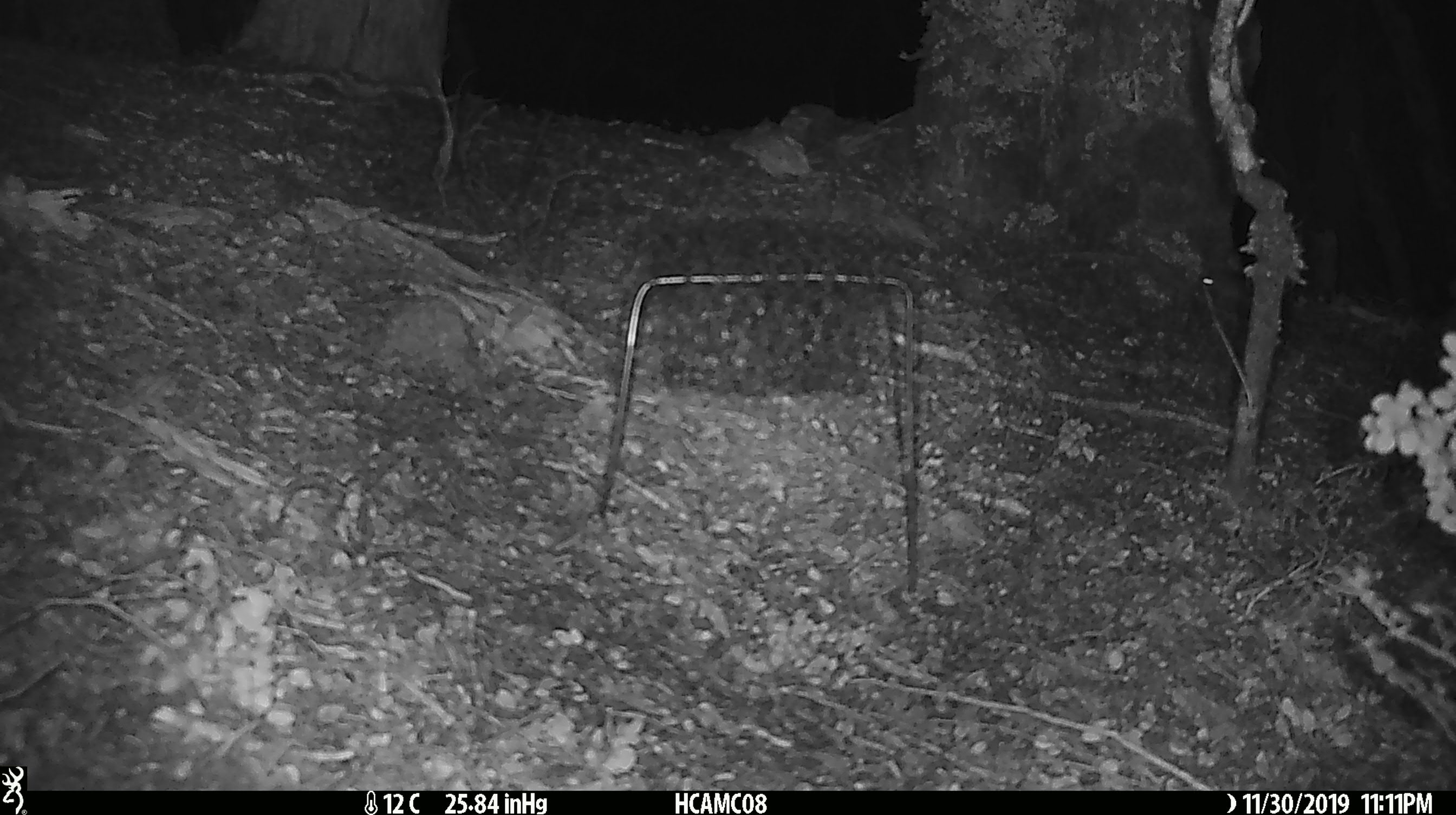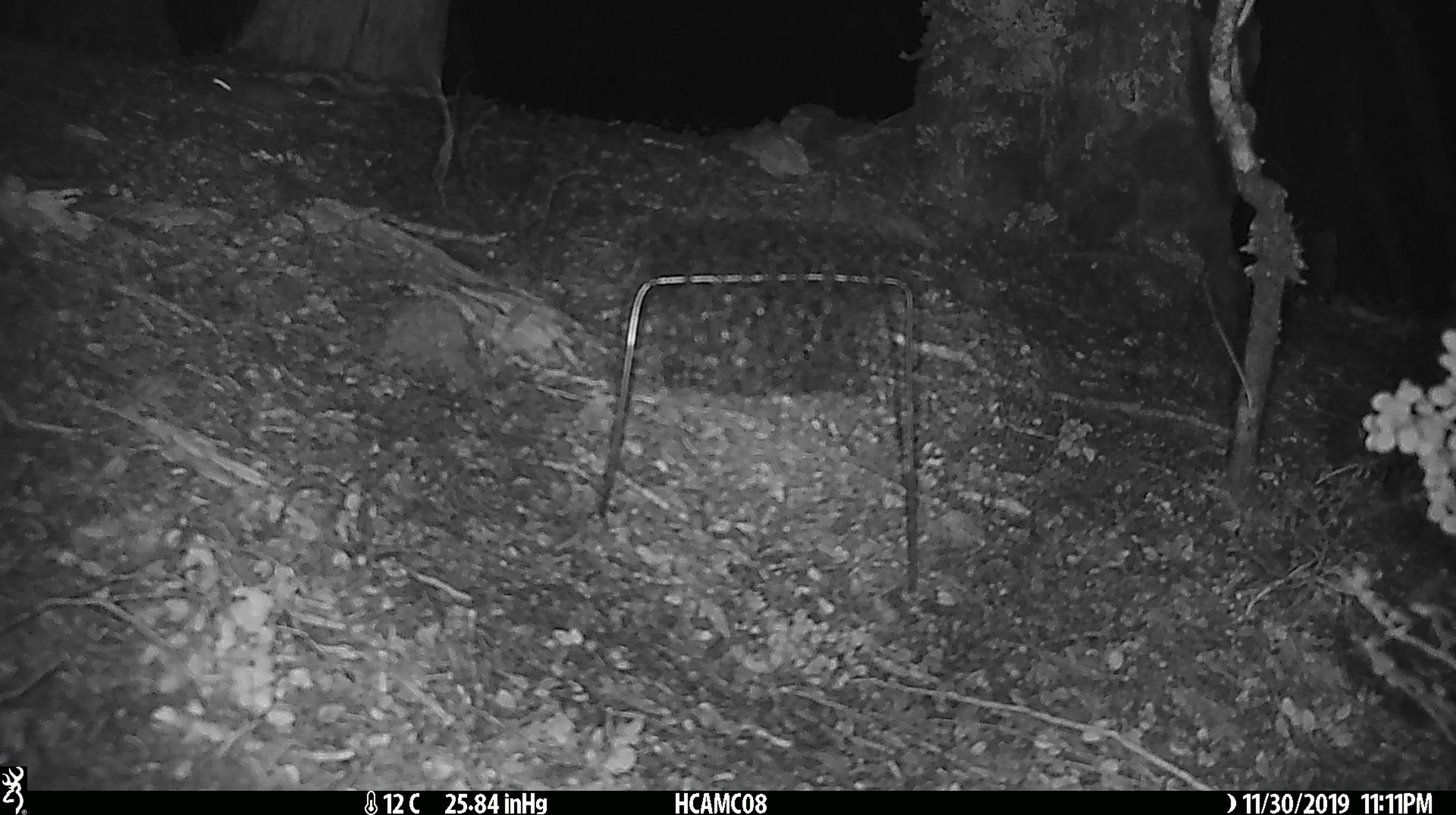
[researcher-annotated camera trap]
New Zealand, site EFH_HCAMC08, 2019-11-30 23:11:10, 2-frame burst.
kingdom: Animalia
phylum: Chordata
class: Mammalia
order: Rodentia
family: Muridae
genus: Mus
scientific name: Mus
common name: mouse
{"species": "mouse (Mus)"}